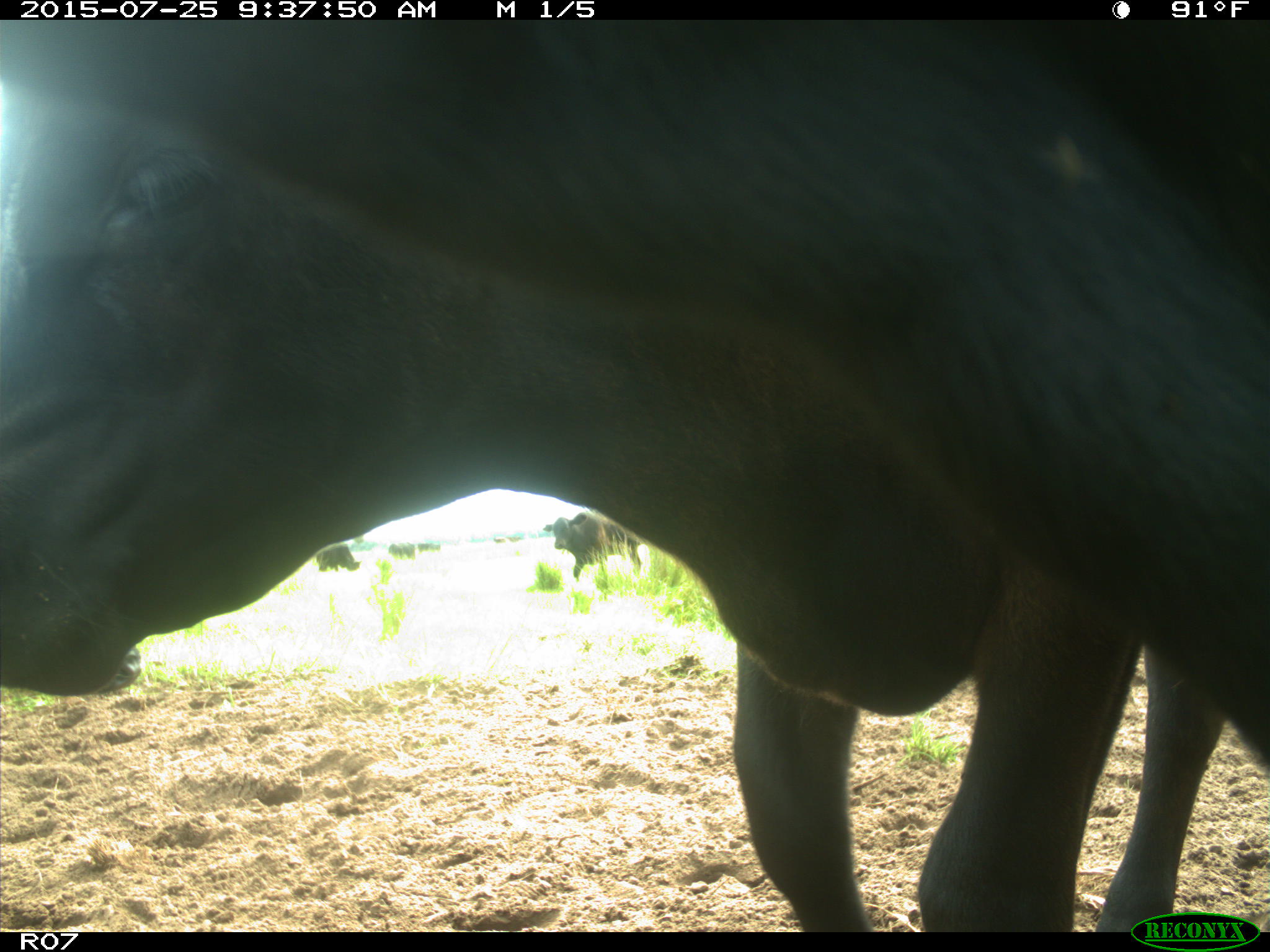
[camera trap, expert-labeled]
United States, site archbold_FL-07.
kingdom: Animalia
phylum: Chordata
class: Mammalia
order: Artiodactyla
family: Bovidae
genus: Bos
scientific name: Bos taurus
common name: domestic cow